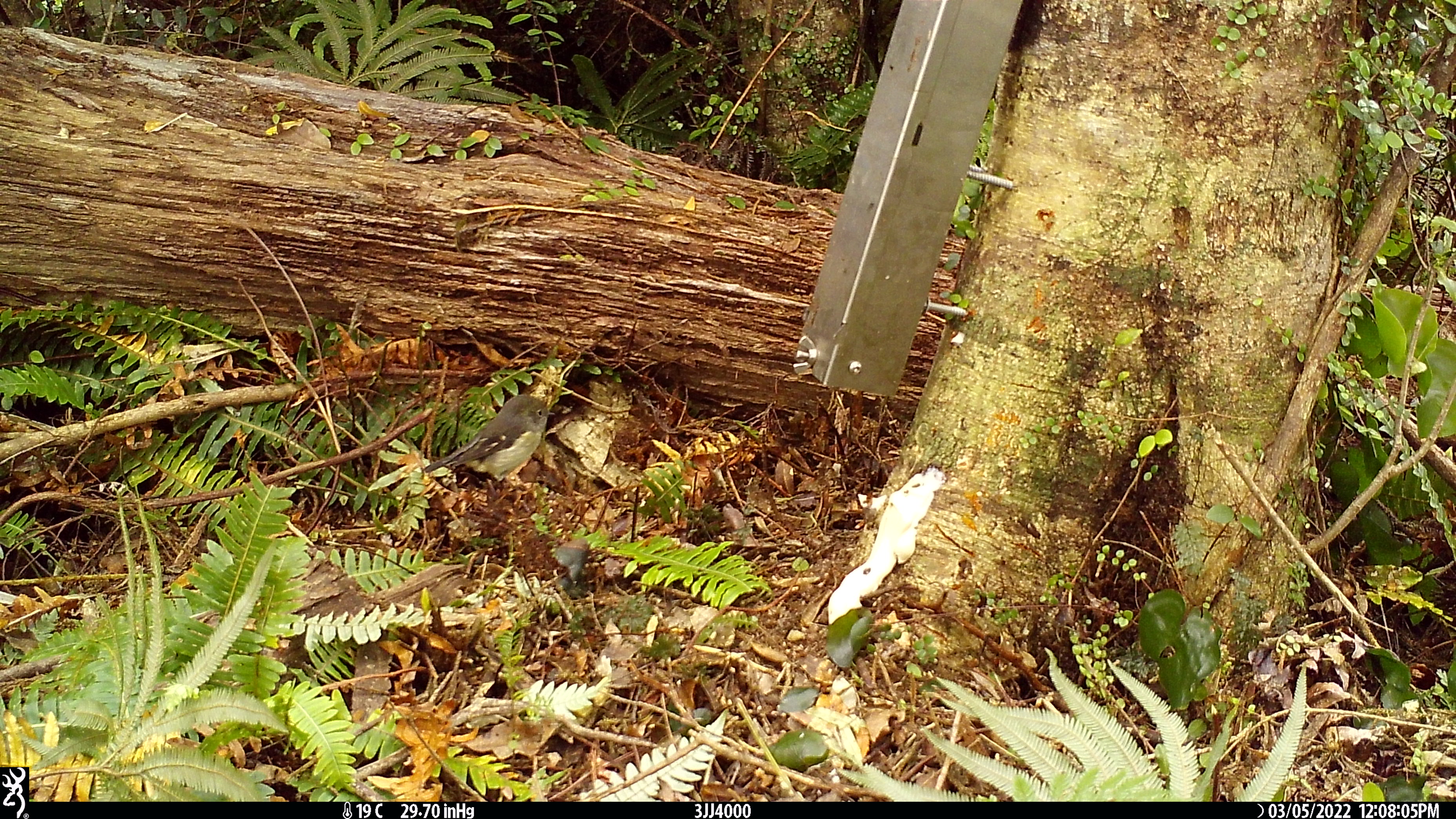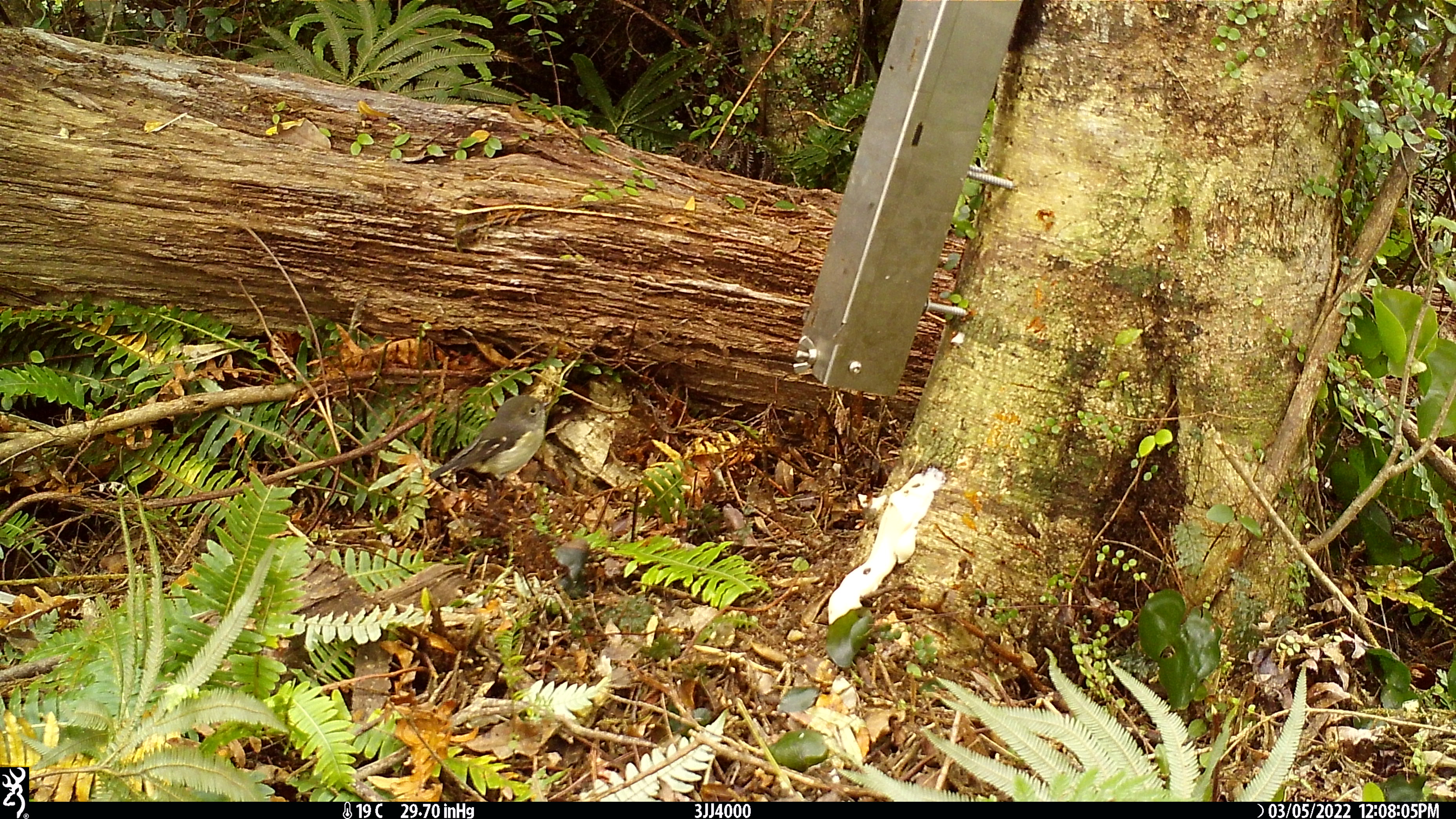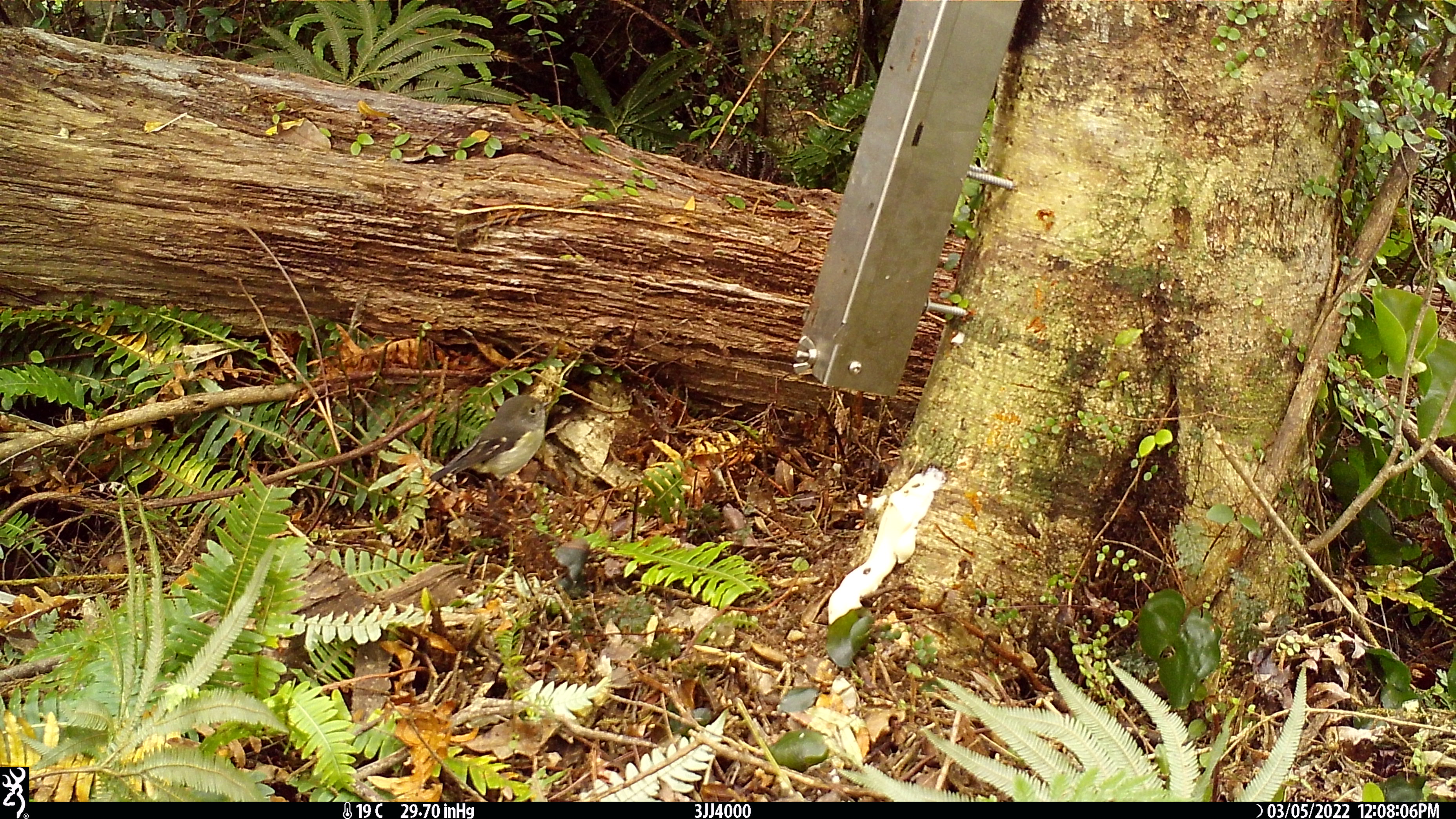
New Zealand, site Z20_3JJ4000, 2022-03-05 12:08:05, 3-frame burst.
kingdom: Animalia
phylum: Chordata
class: Aves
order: Passeriformes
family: Petroicidae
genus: Petroica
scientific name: Petroica macrocephala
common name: tomtit